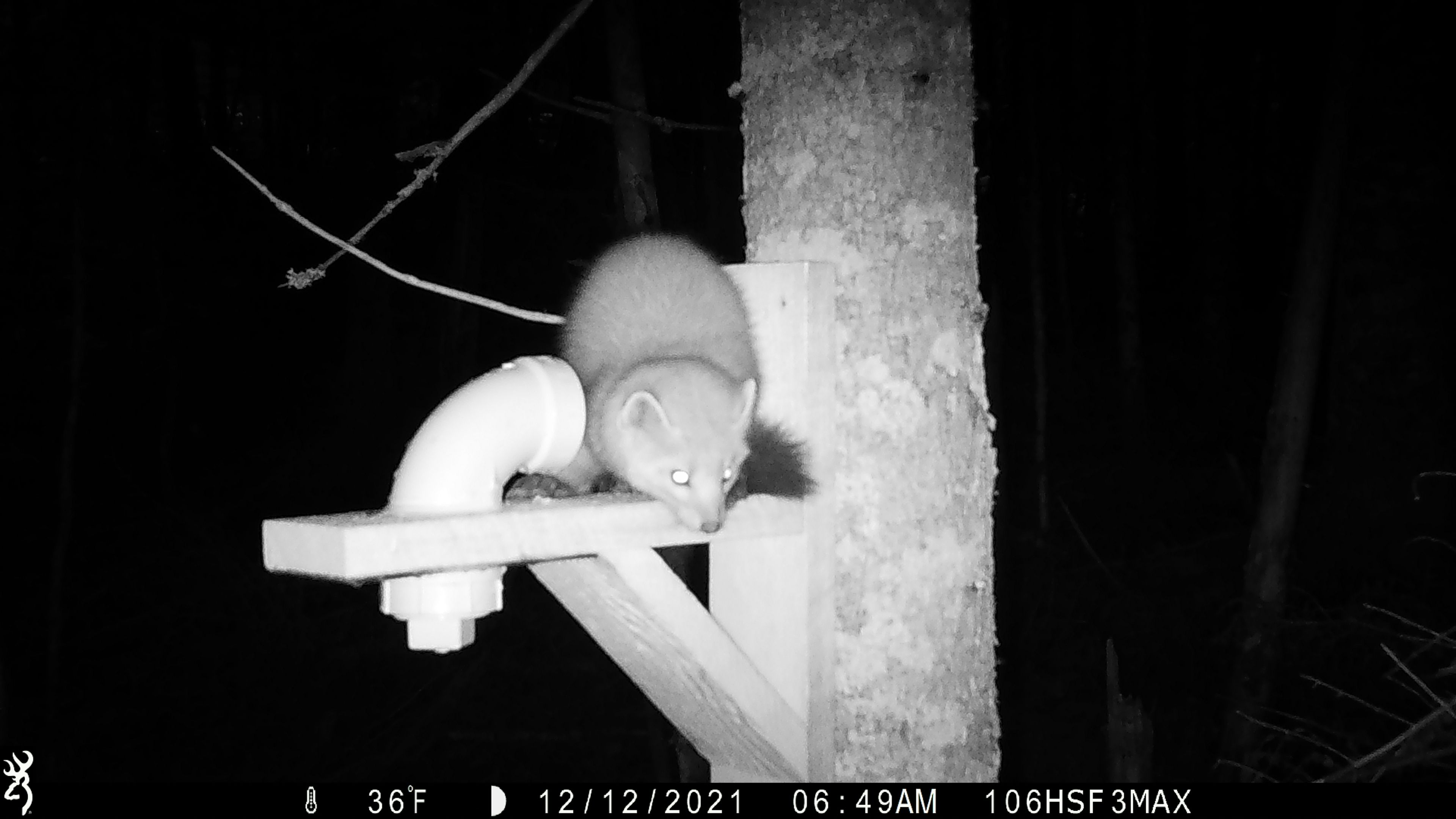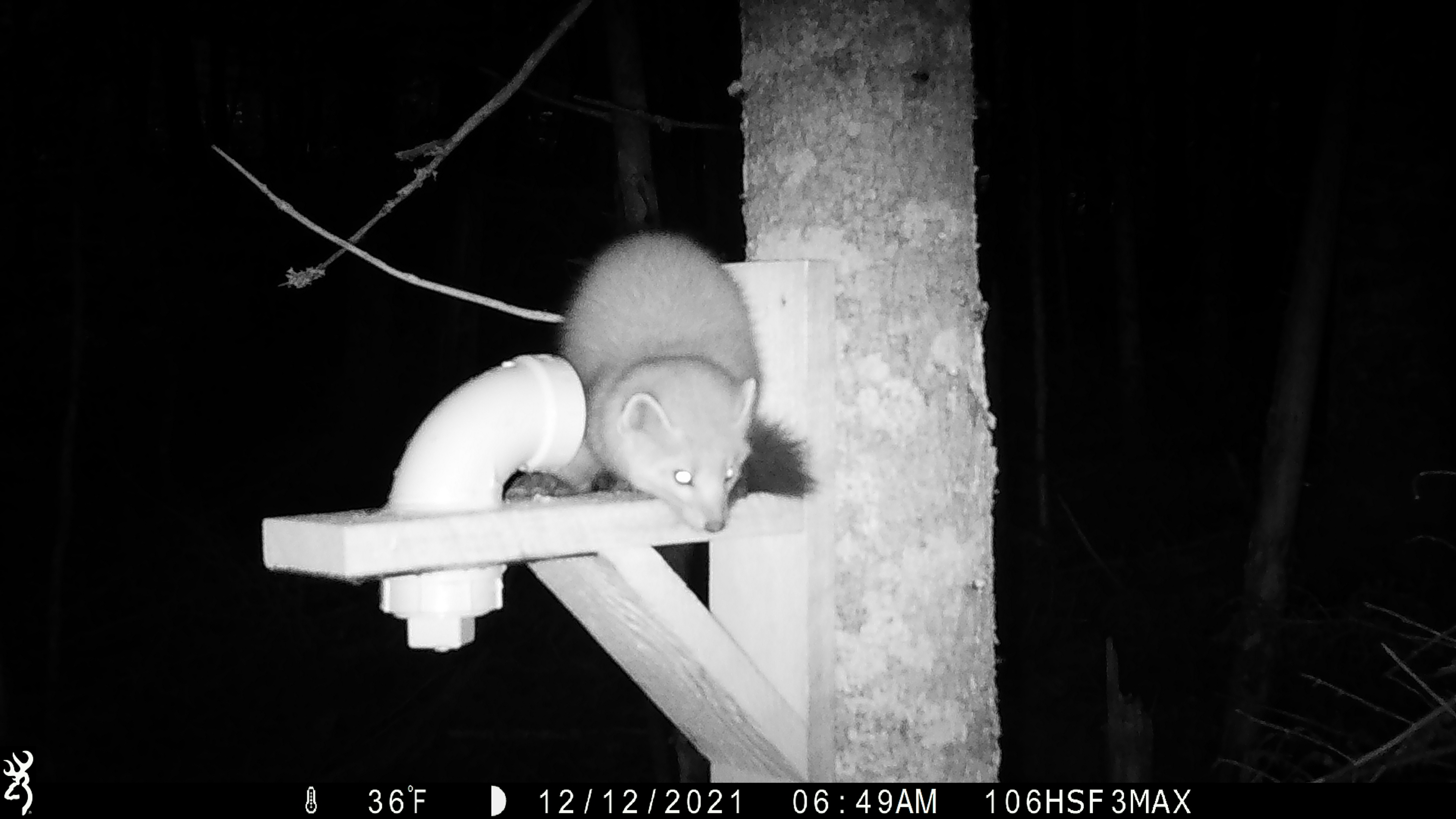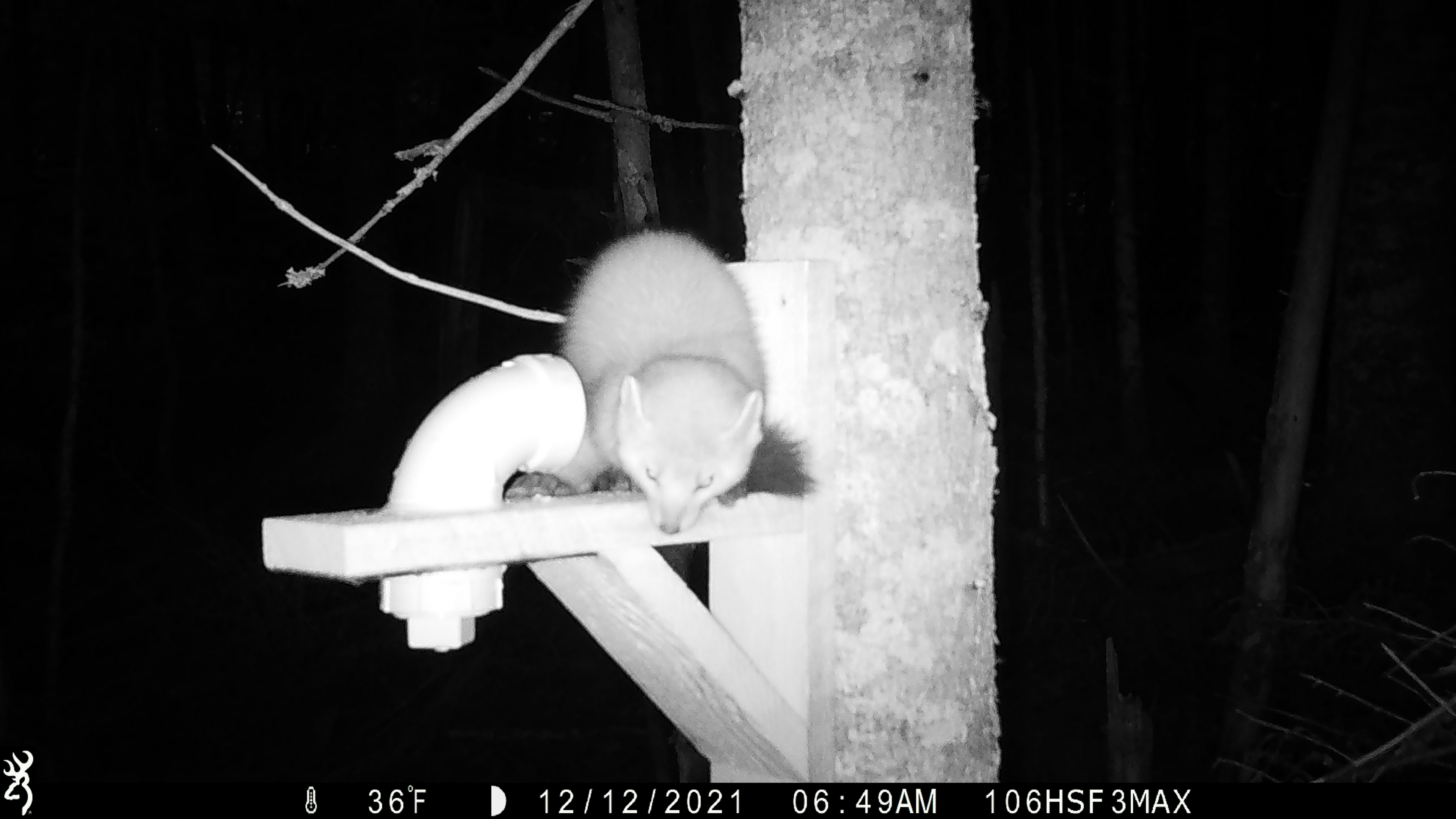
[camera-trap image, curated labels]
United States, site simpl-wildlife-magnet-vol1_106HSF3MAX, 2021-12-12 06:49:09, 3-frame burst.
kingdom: Animalia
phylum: Chordata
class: Mammalia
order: Carnivora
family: Mustelidae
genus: Martes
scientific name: Martes americana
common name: american marten